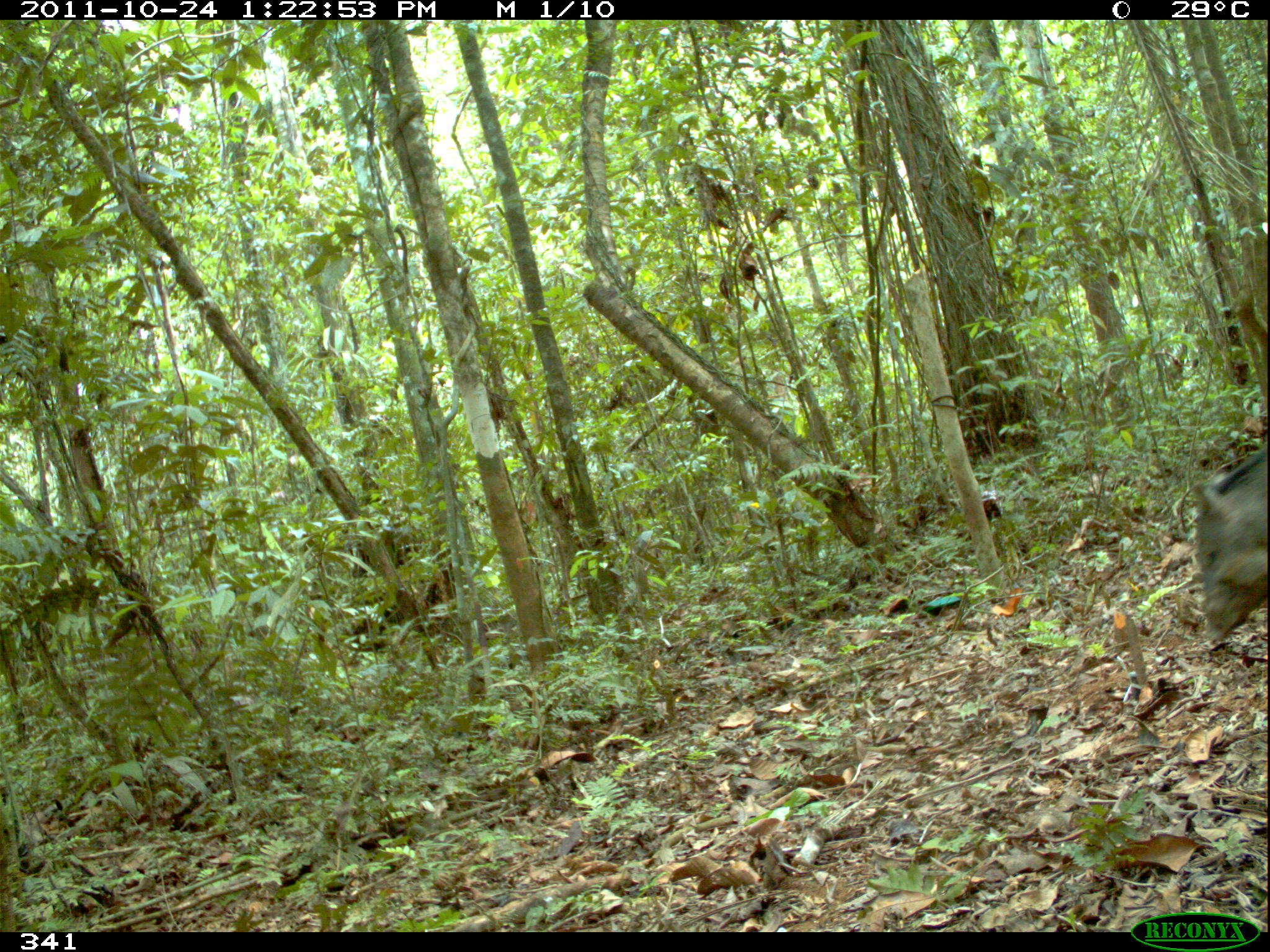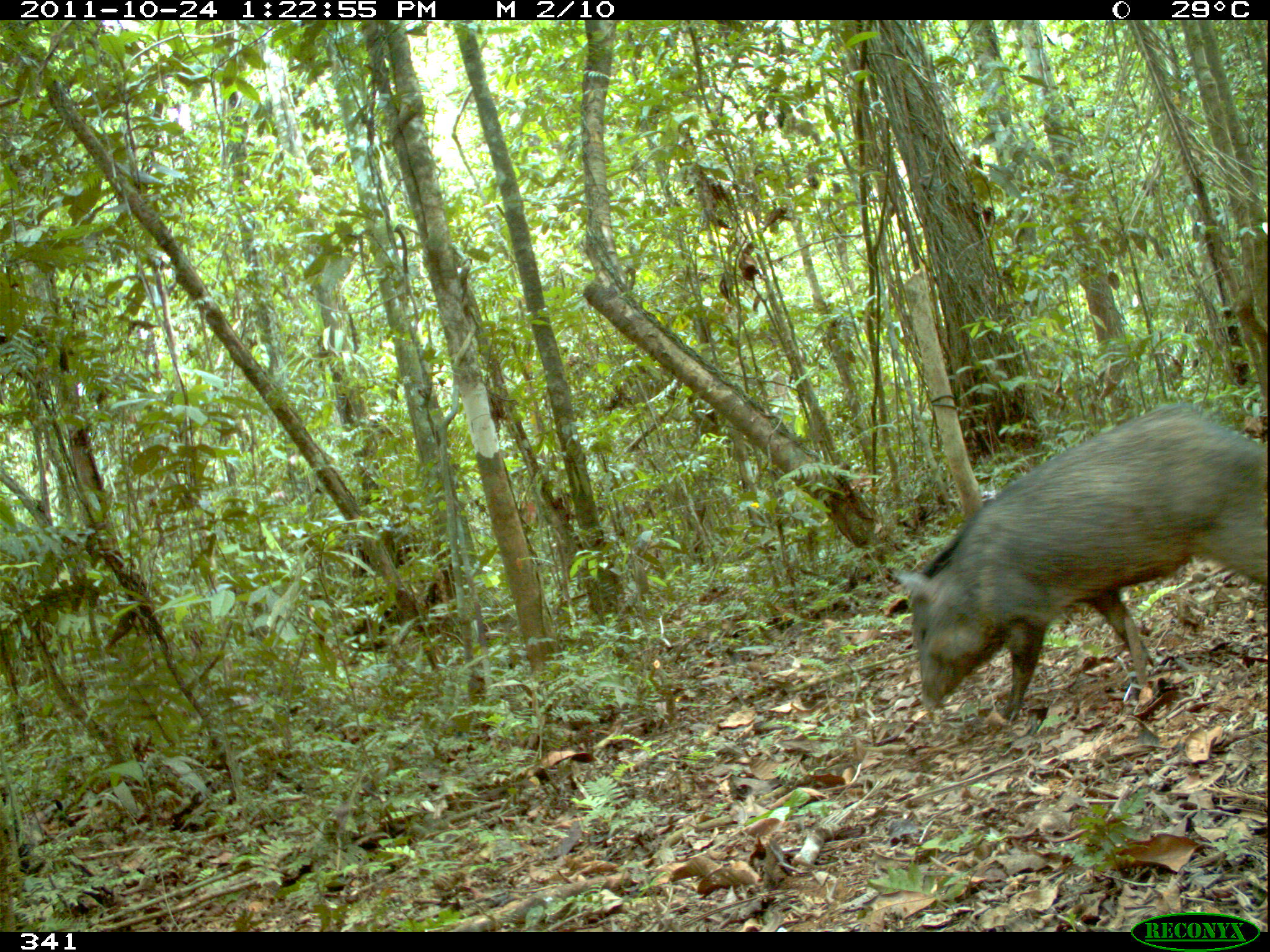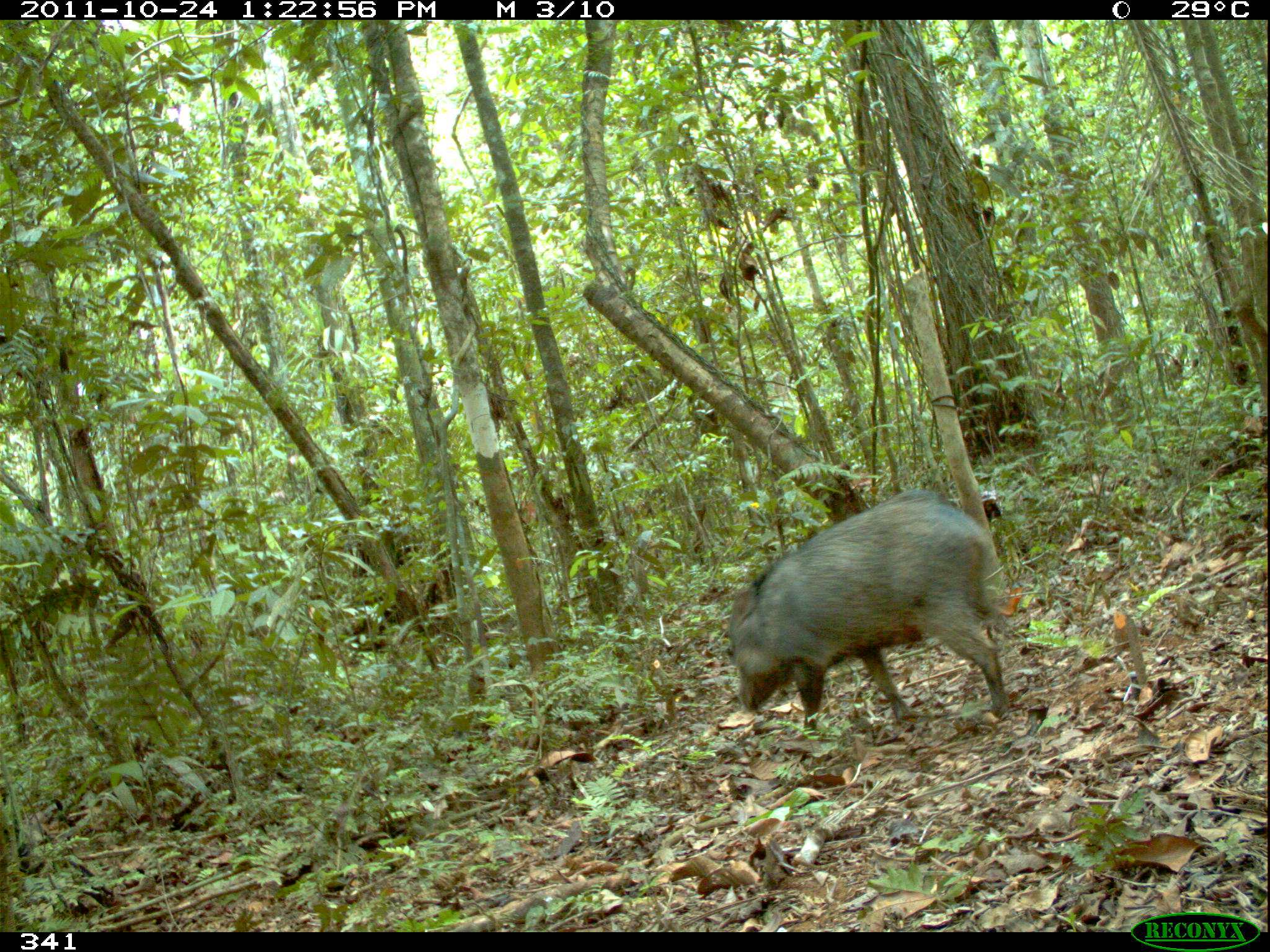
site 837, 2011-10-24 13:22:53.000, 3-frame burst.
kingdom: Animalia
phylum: Chordata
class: Mammalia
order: Artiodactyla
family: Tayassuidae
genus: Pecari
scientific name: Pecari tajacu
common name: collared peccary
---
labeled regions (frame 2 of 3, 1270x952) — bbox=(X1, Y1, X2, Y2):
pecari tajacu: bbox=(890, 407, 1269, 723)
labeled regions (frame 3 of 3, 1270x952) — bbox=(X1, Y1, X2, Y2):
pecari tajacu: bbox=(726, 487, 1010, 739)